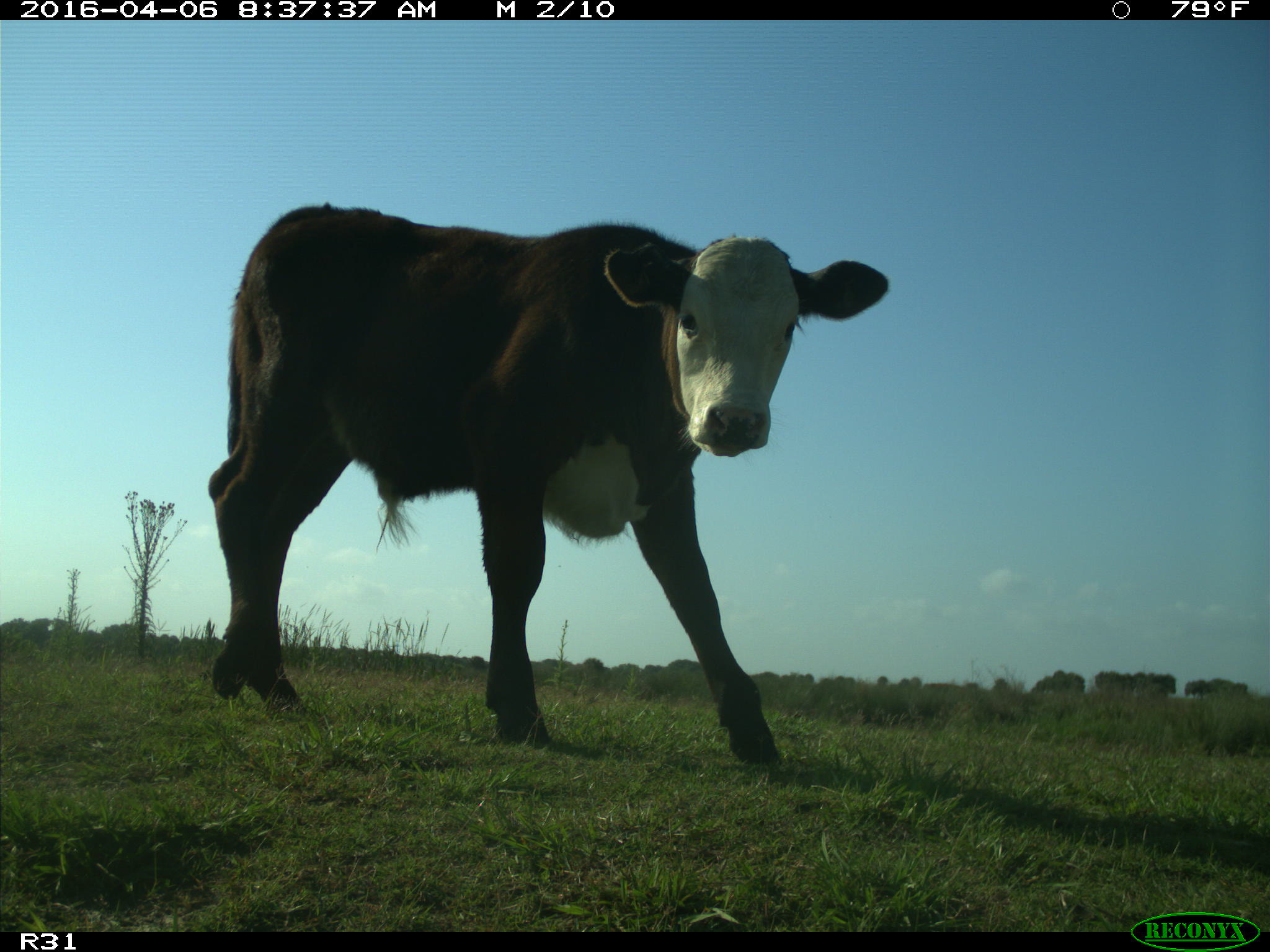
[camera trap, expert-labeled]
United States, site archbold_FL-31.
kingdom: Animalia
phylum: Chordata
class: Mammalia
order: Artiodactyla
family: Bovidae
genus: Bos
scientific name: Bos taurus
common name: domestic cow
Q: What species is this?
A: Bos taurus (domestic cow).